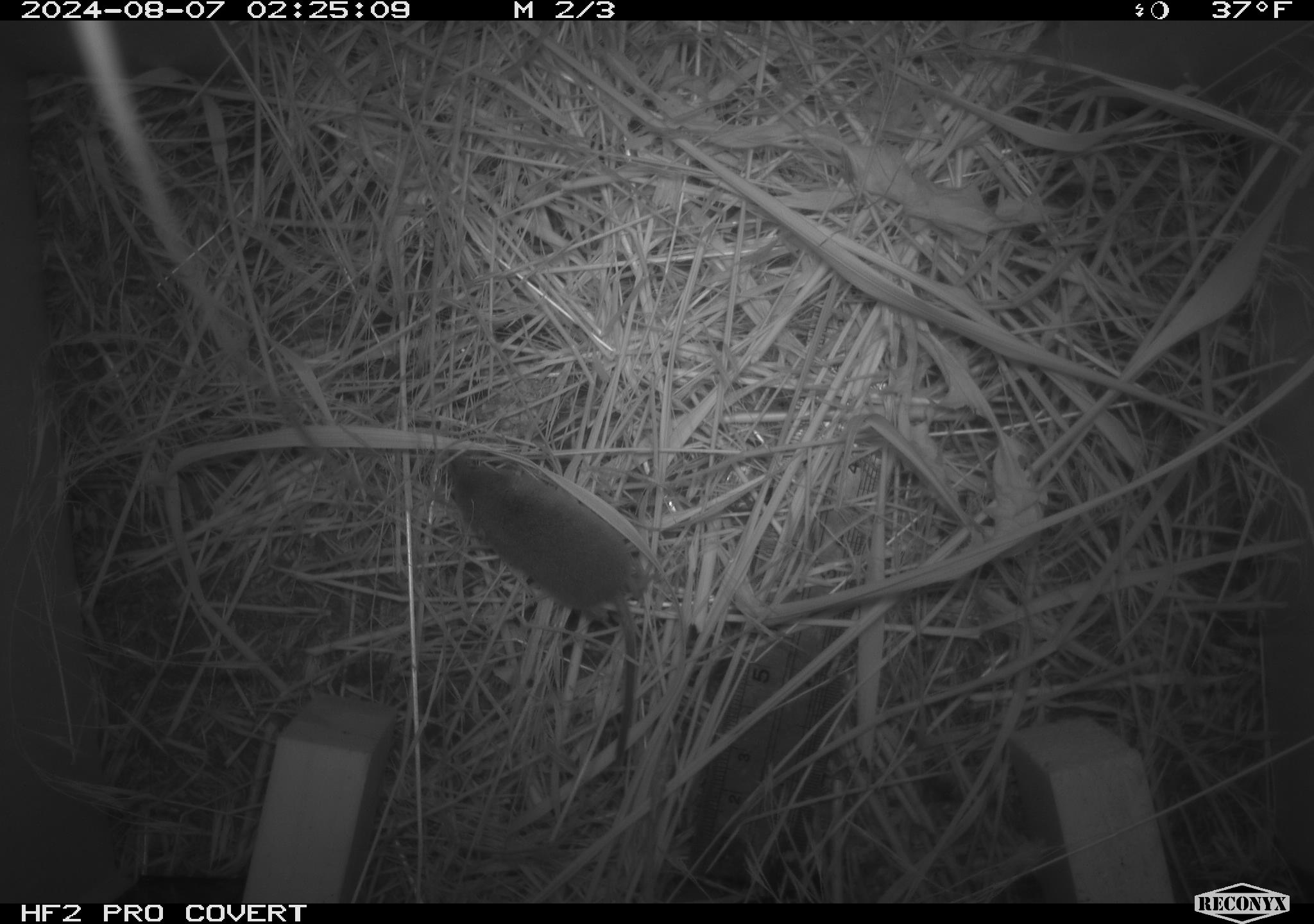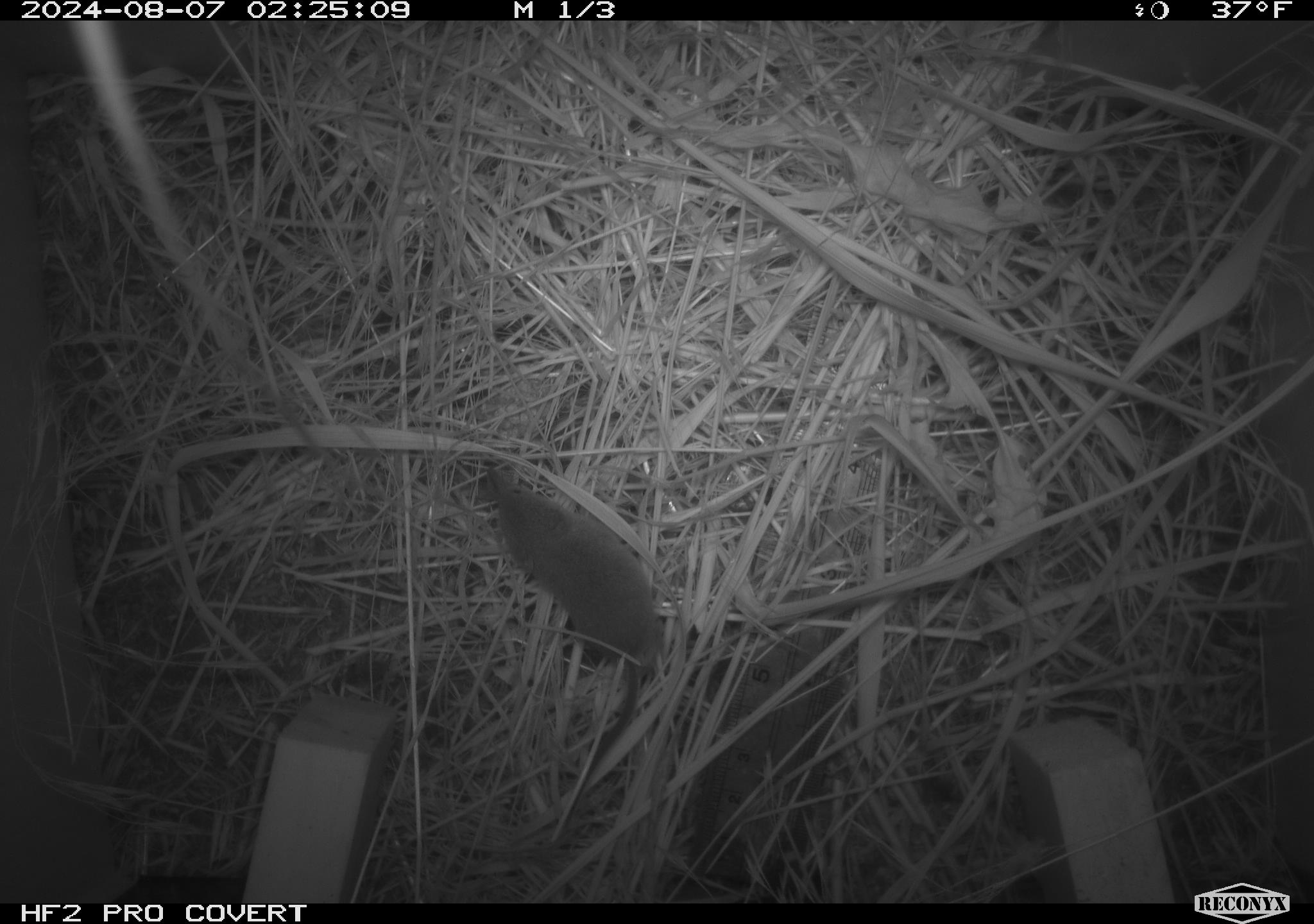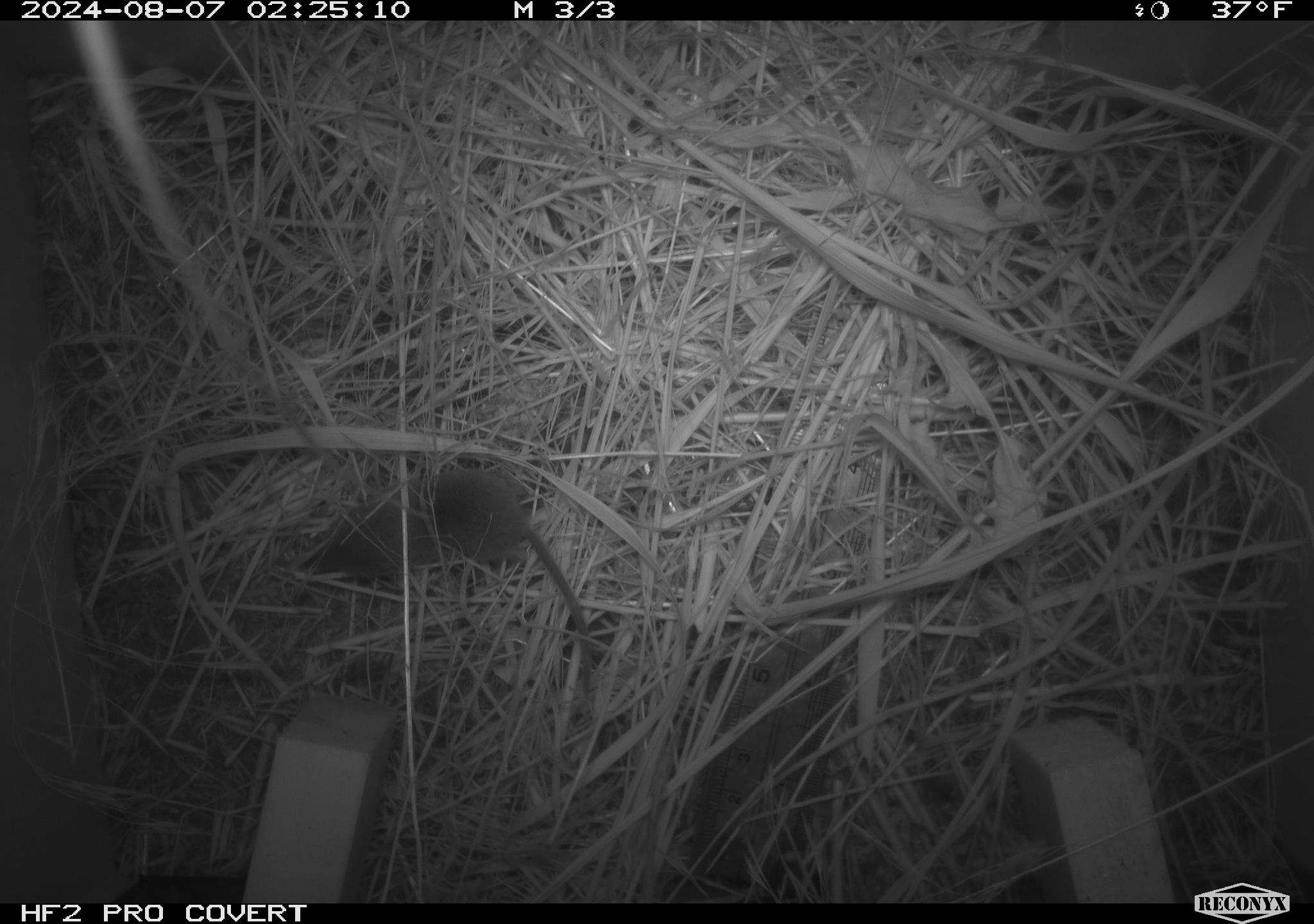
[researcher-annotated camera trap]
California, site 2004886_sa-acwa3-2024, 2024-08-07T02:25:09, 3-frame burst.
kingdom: Animalia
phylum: Chordata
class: Mammalia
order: Eulipotyphla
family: Soricidae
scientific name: Soricidae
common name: shrews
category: soricidae family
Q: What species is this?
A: Soricidae family (shrews) (Soricidae).